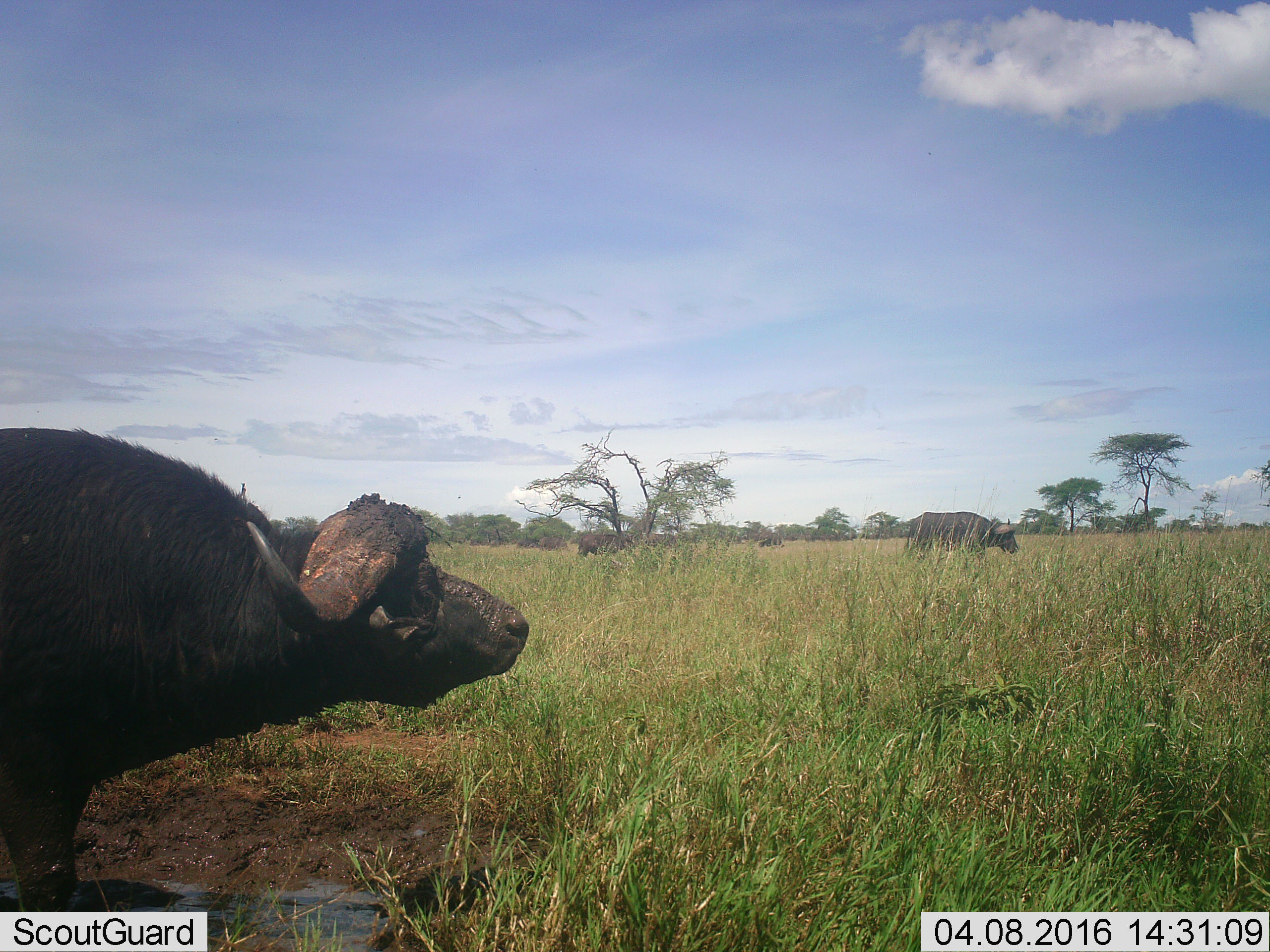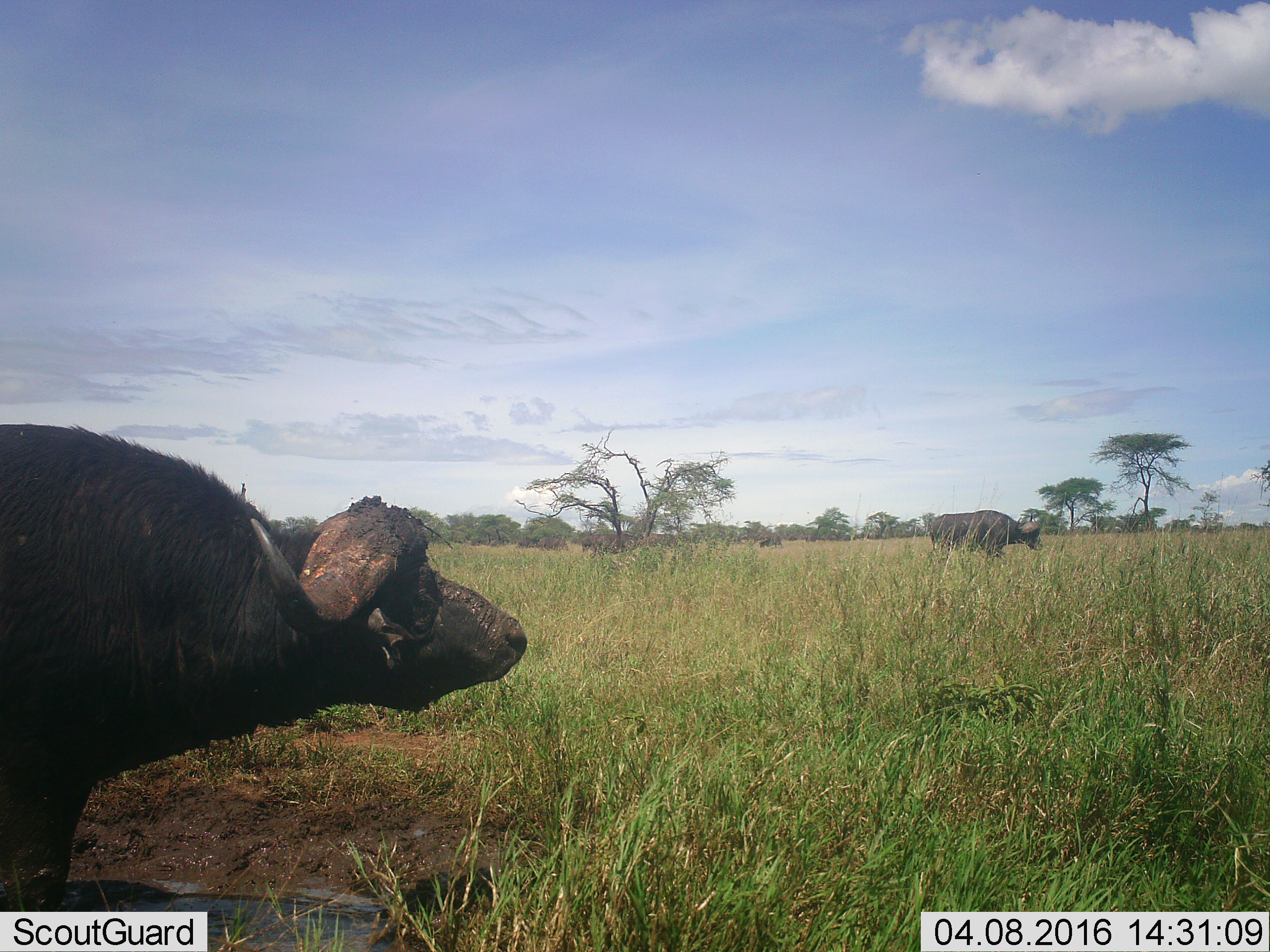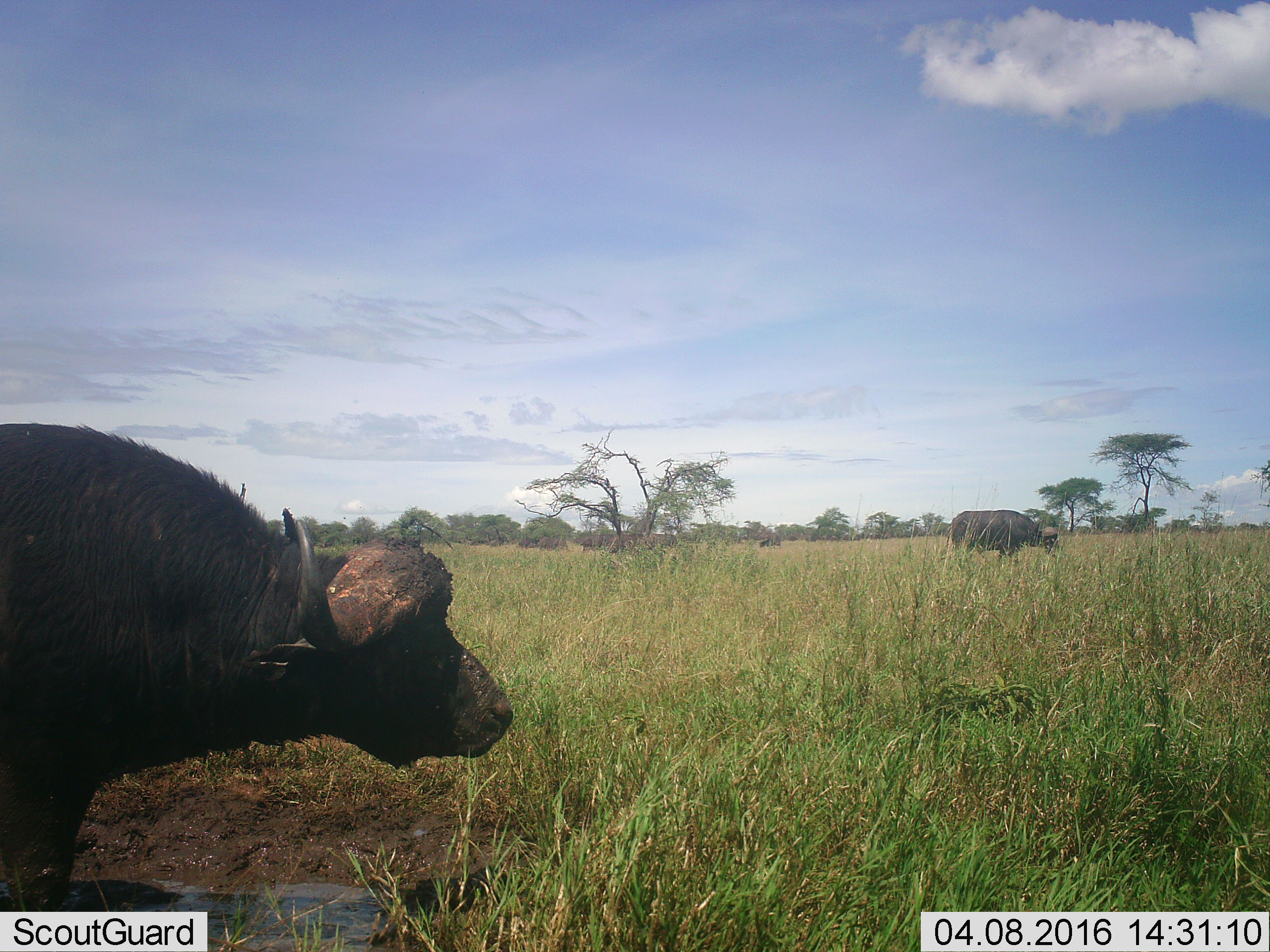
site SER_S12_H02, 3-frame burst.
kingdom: Animalia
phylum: Chordata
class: Mammalia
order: Artiodactyla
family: Bovidae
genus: Syncerus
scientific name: Syncerus caffer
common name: african buffalo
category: buffalo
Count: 6.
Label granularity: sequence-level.